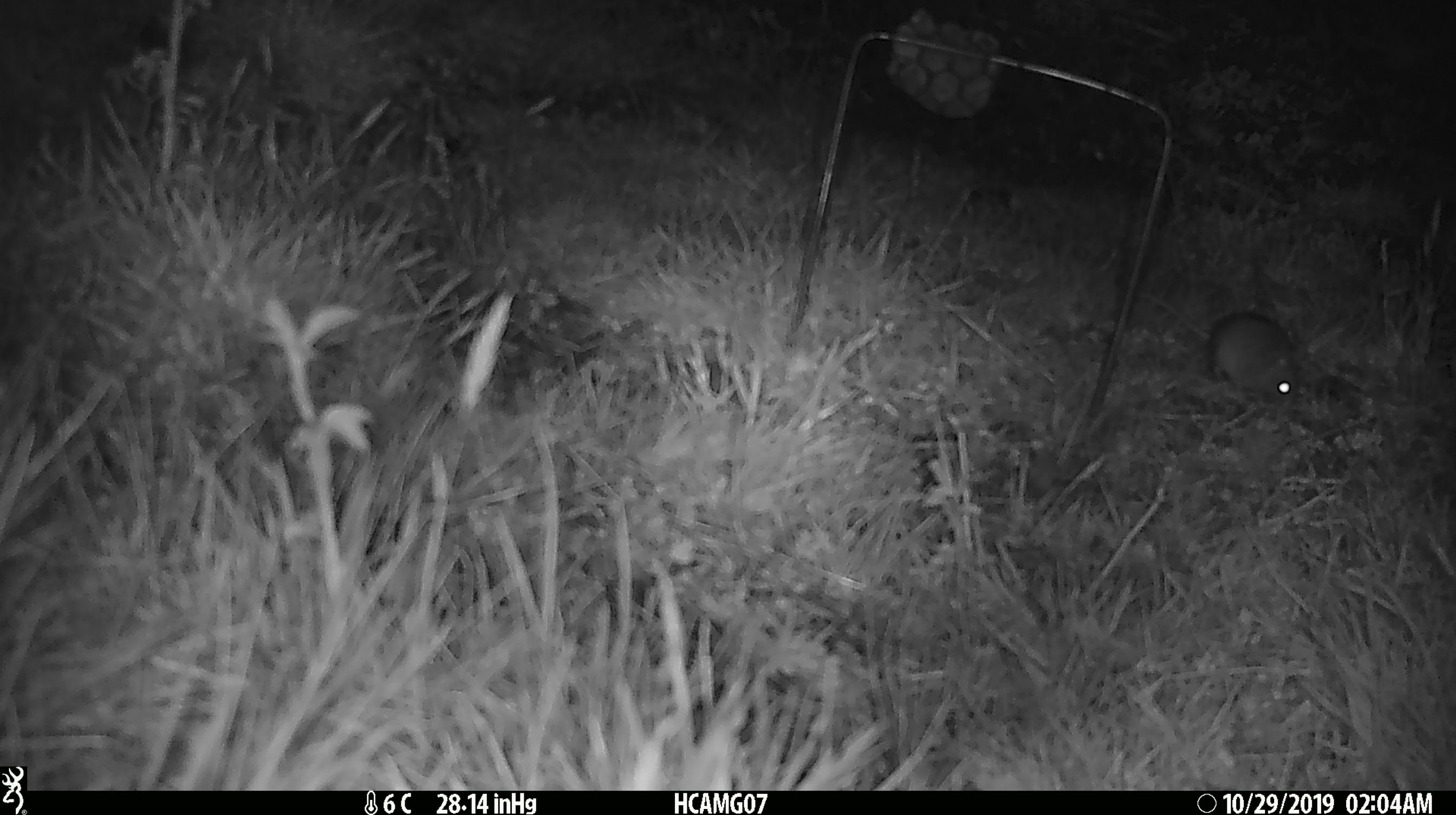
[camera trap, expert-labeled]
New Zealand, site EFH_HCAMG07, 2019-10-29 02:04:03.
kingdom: Animalia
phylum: Chordata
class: Mammalia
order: Rodentia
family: Muridae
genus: Mus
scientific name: Mus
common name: mouse